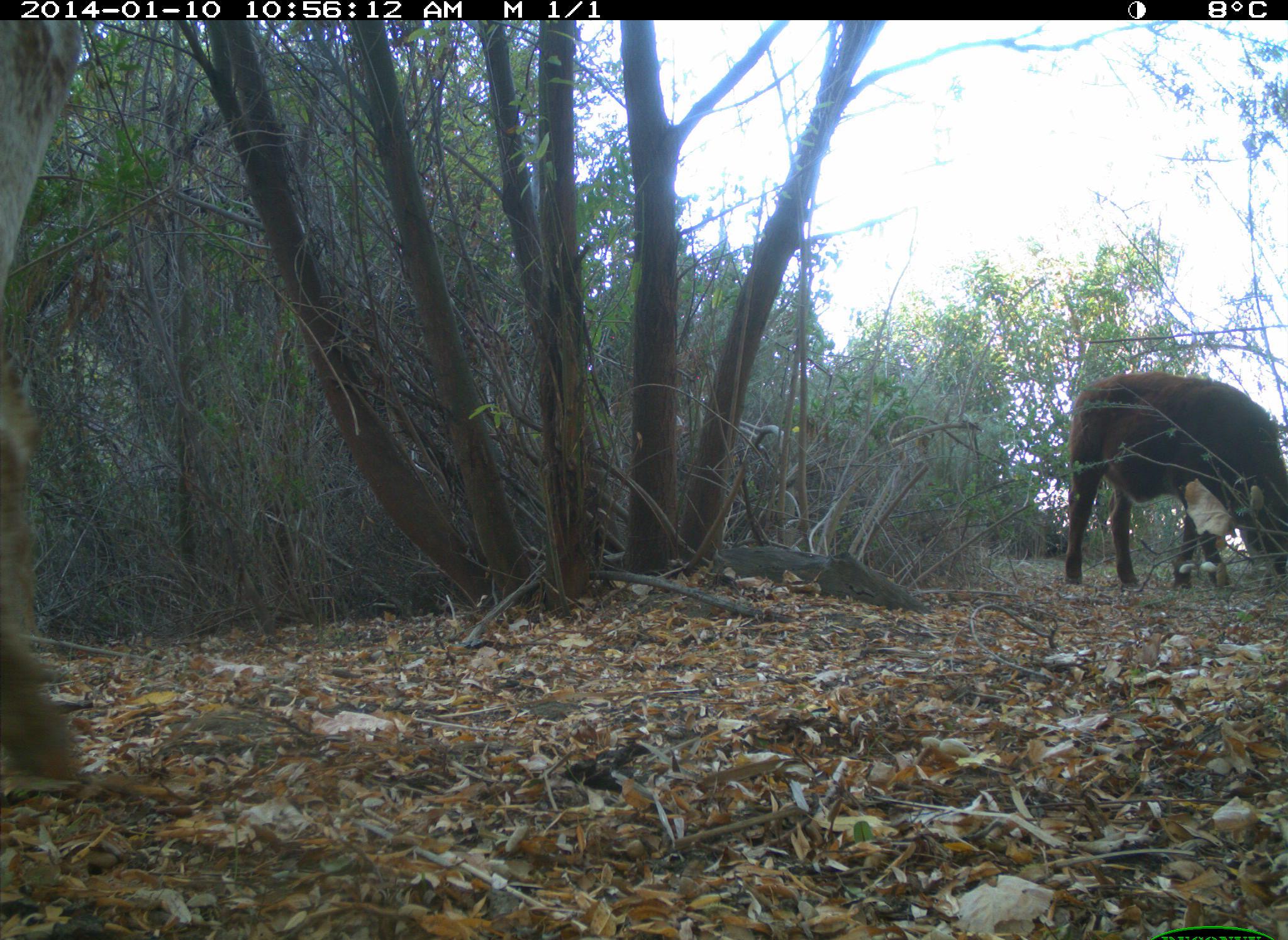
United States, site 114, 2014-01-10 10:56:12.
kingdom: Animalia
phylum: Chordata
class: Mammalia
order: Artiodactyla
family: Bovidae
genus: Bos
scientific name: Bos taurus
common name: cow